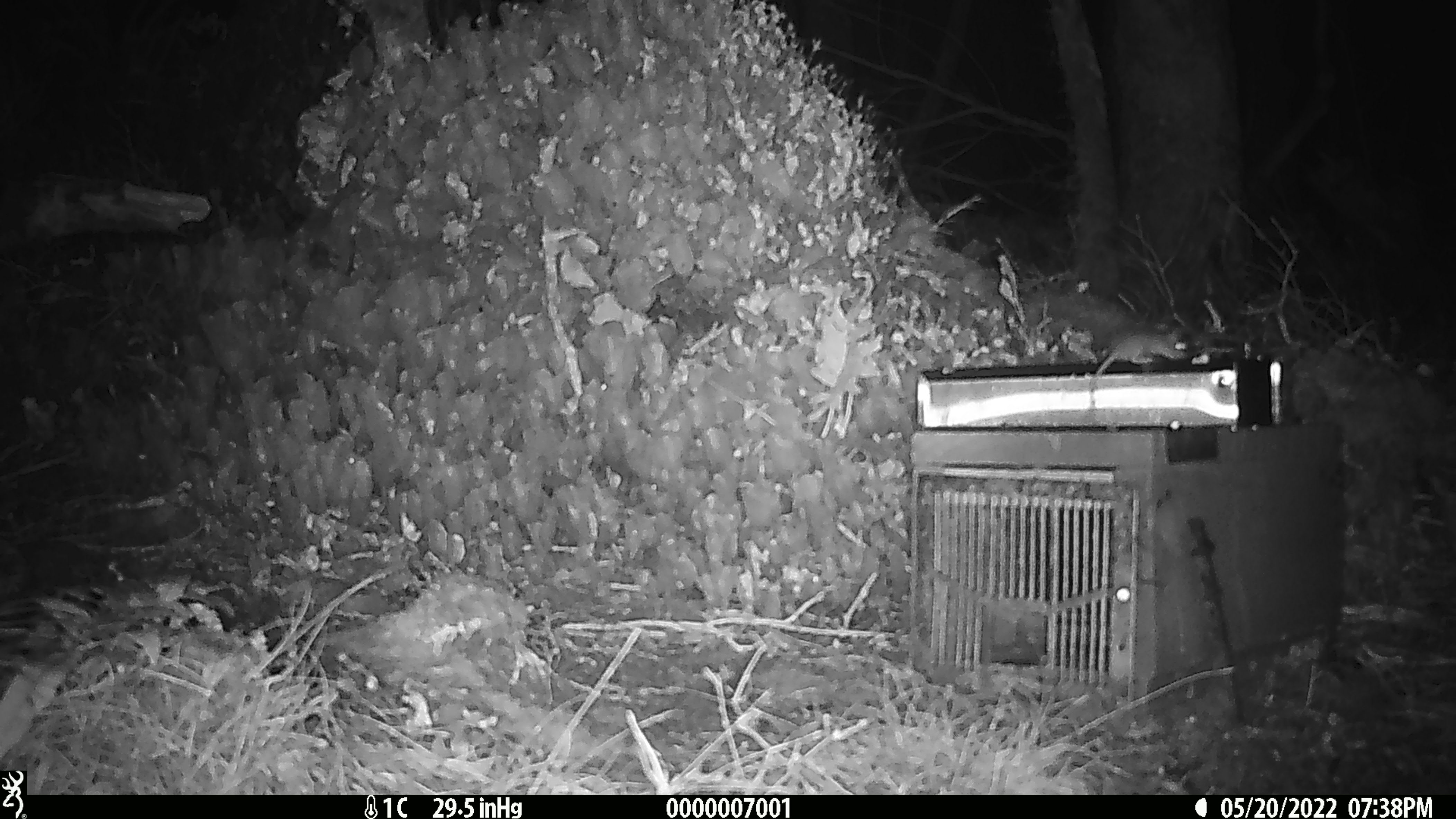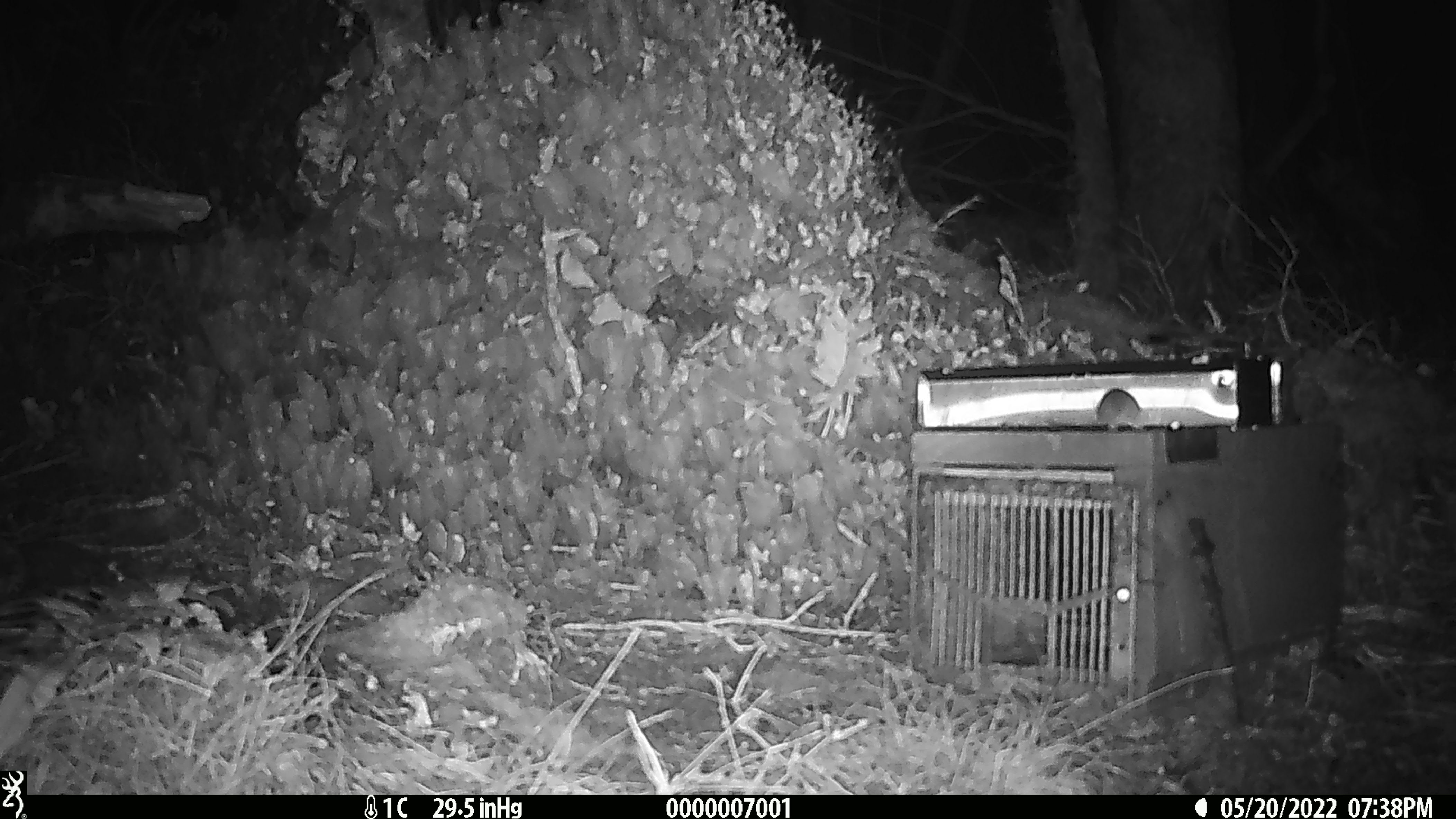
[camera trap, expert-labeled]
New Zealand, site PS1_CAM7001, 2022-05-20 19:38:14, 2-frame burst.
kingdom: Animalia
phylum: Chordata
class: Mammalia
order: Rodentia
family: Muridae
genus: Mus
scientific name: Mus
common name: mouse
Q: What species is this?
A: Mouse (Mus).